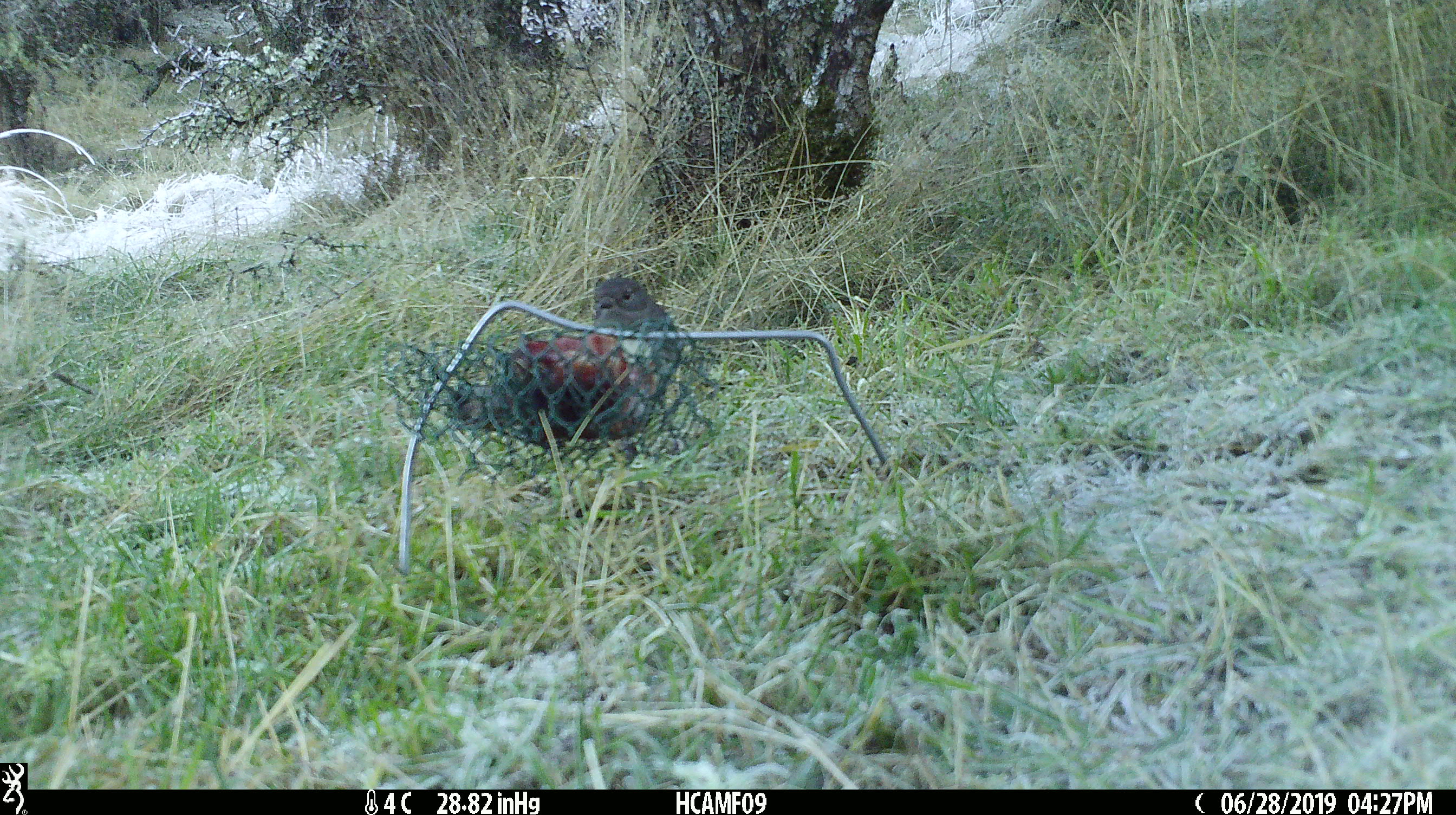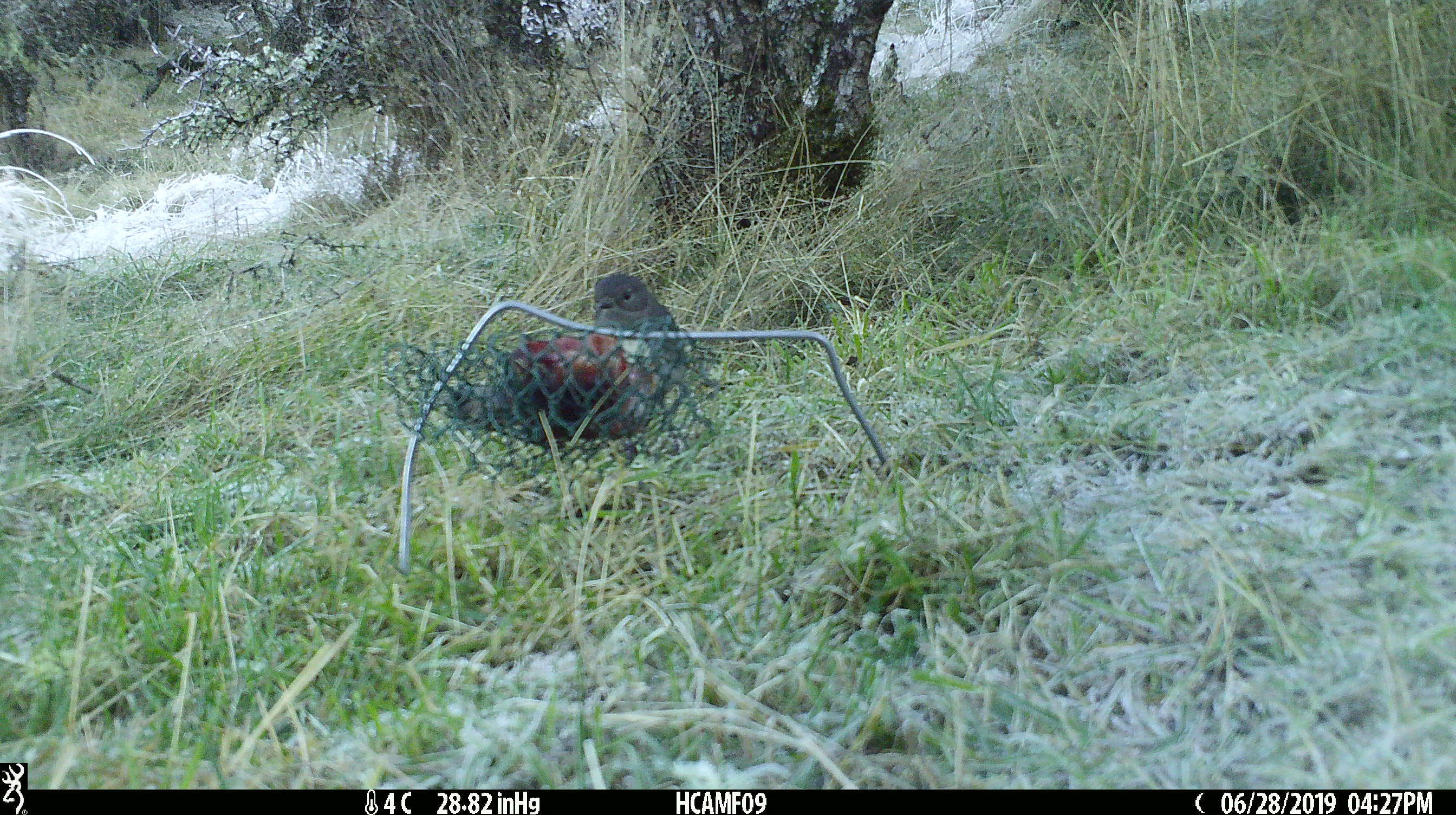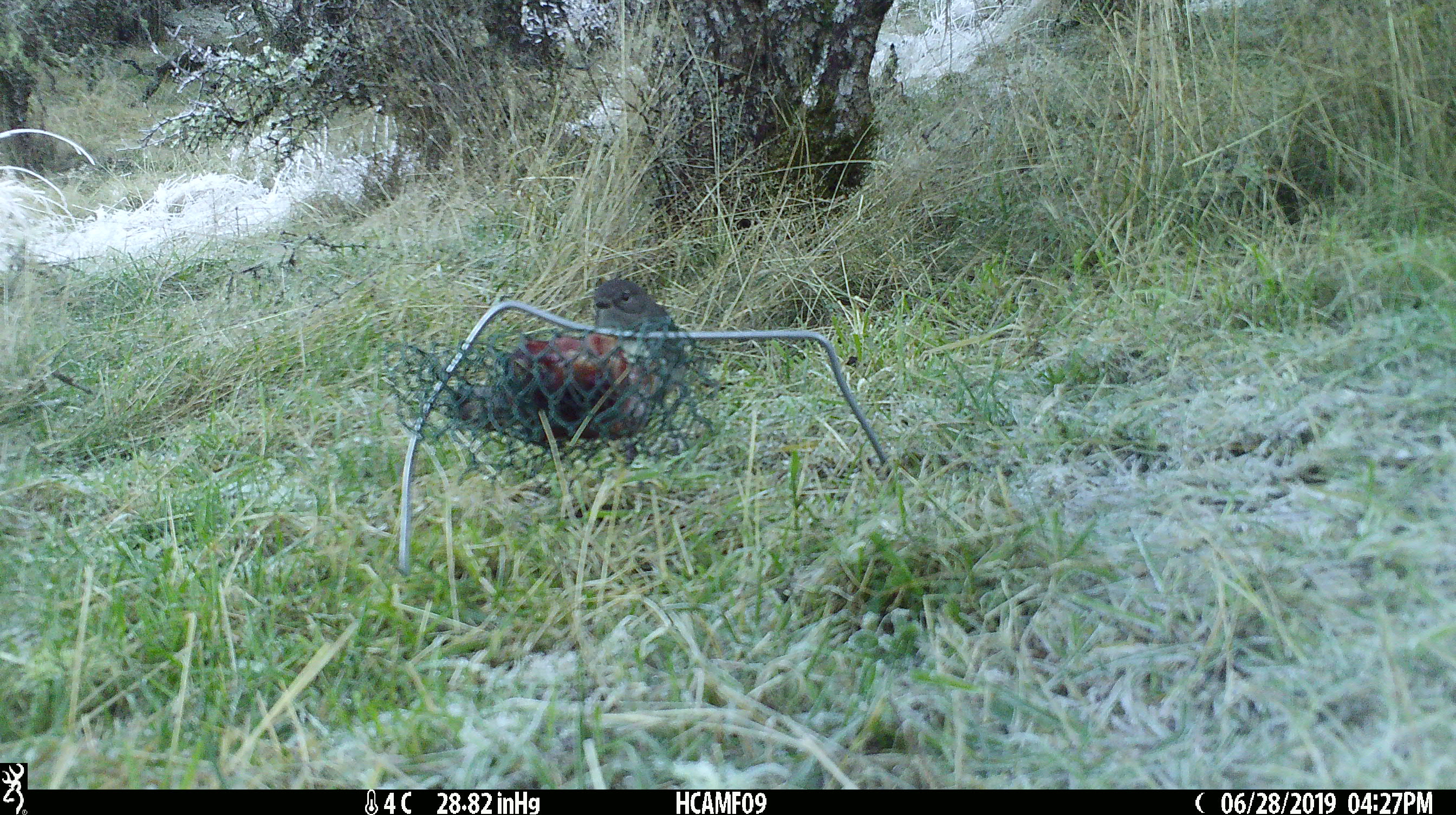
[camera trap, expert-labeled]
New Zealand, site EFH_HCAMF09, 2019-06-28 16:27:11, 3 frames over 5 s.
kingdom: Animalia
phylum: Chordata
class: Aves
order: Passeriformes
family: Petroicidae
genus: Petroica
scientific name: Petroica australis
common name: new zealand robin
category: robin